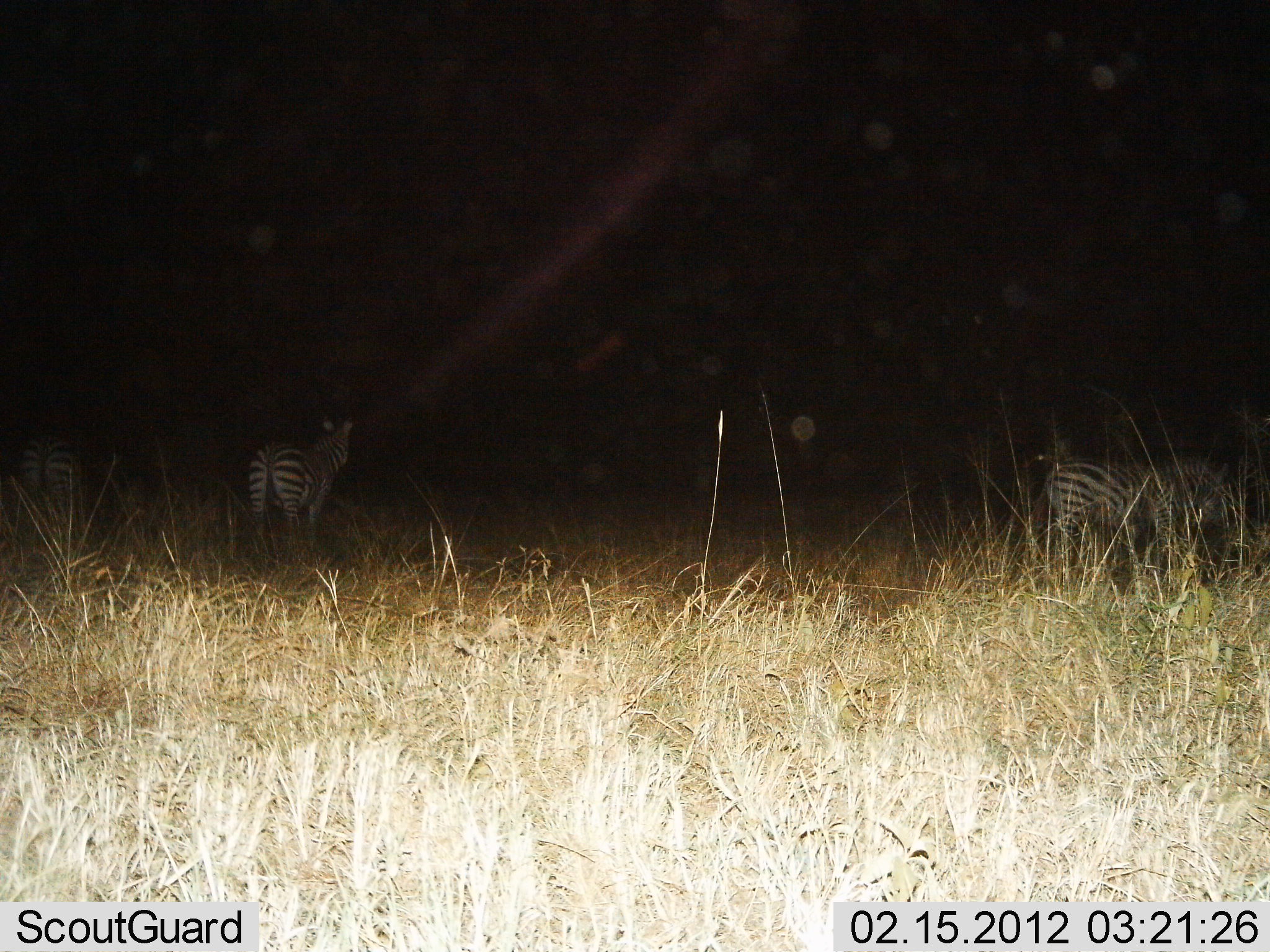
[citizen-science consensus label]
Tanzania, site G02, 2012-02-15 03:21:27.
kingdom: Animalia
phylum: Chordata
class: Mammalia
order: Perissodactyla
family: Equidae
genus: Equus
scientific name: Equus quagga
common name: plains zebra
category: zebra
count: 3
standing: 79%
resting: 3%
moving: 9%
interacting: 0%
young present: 0%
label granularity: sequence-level